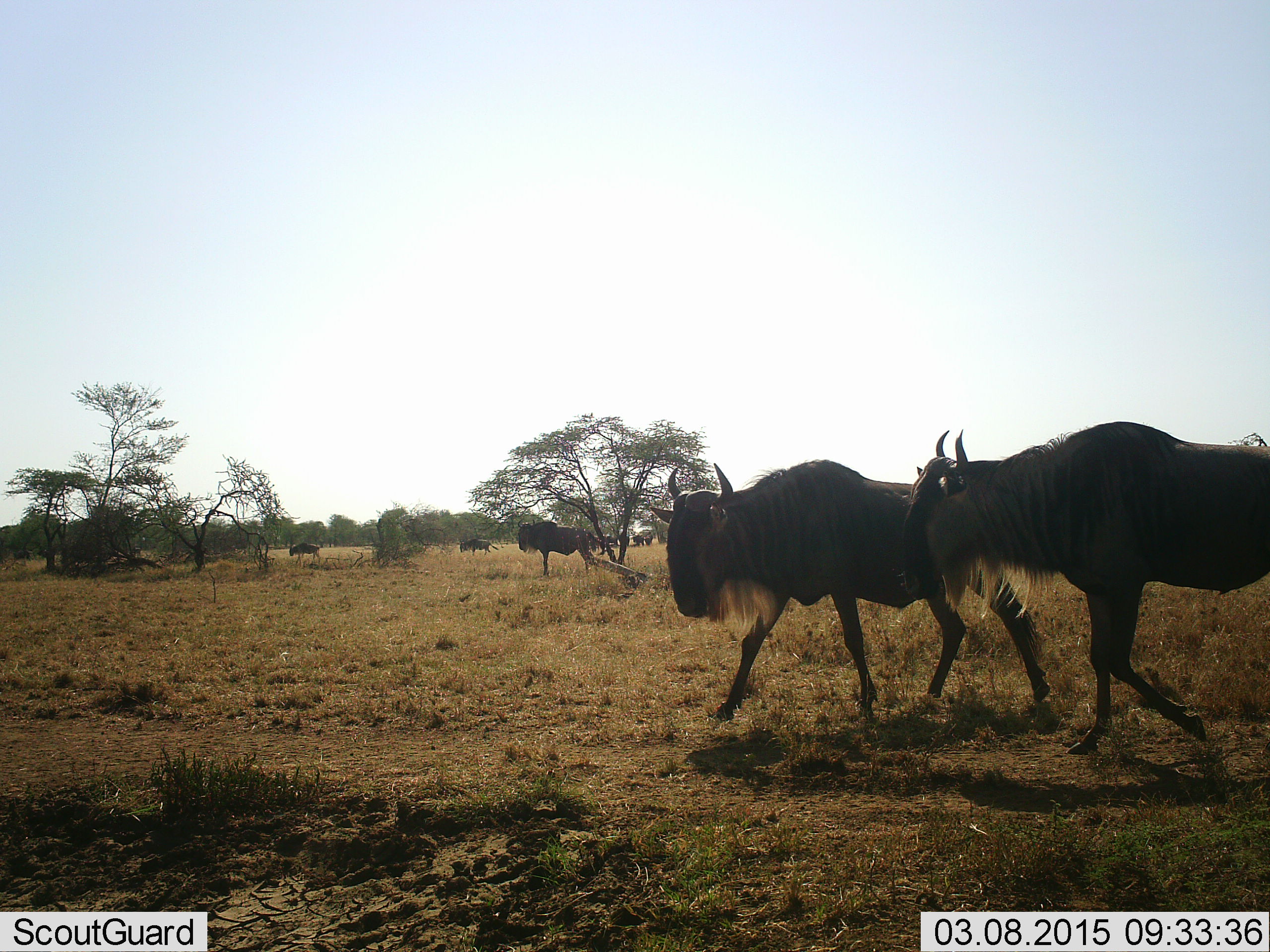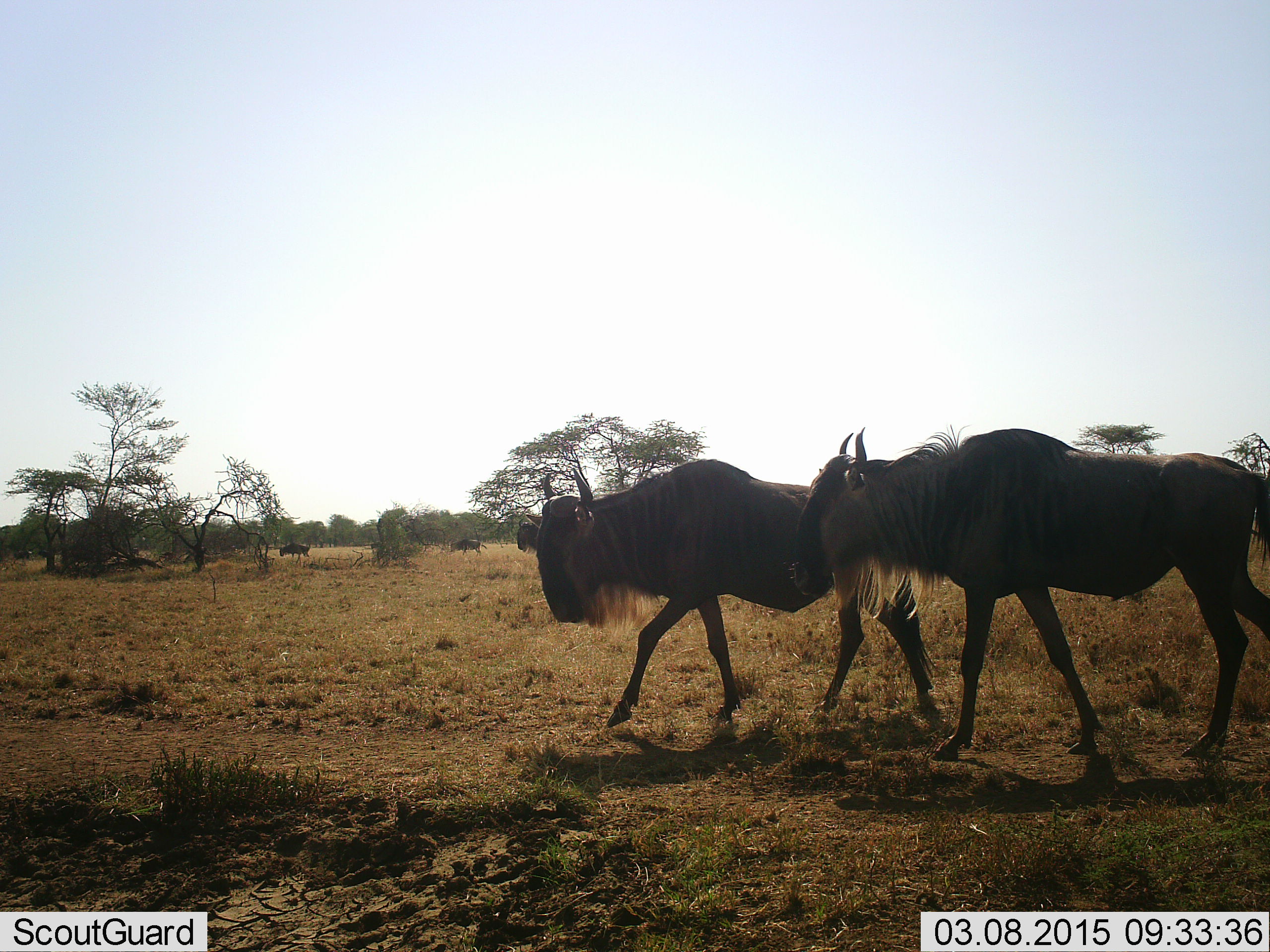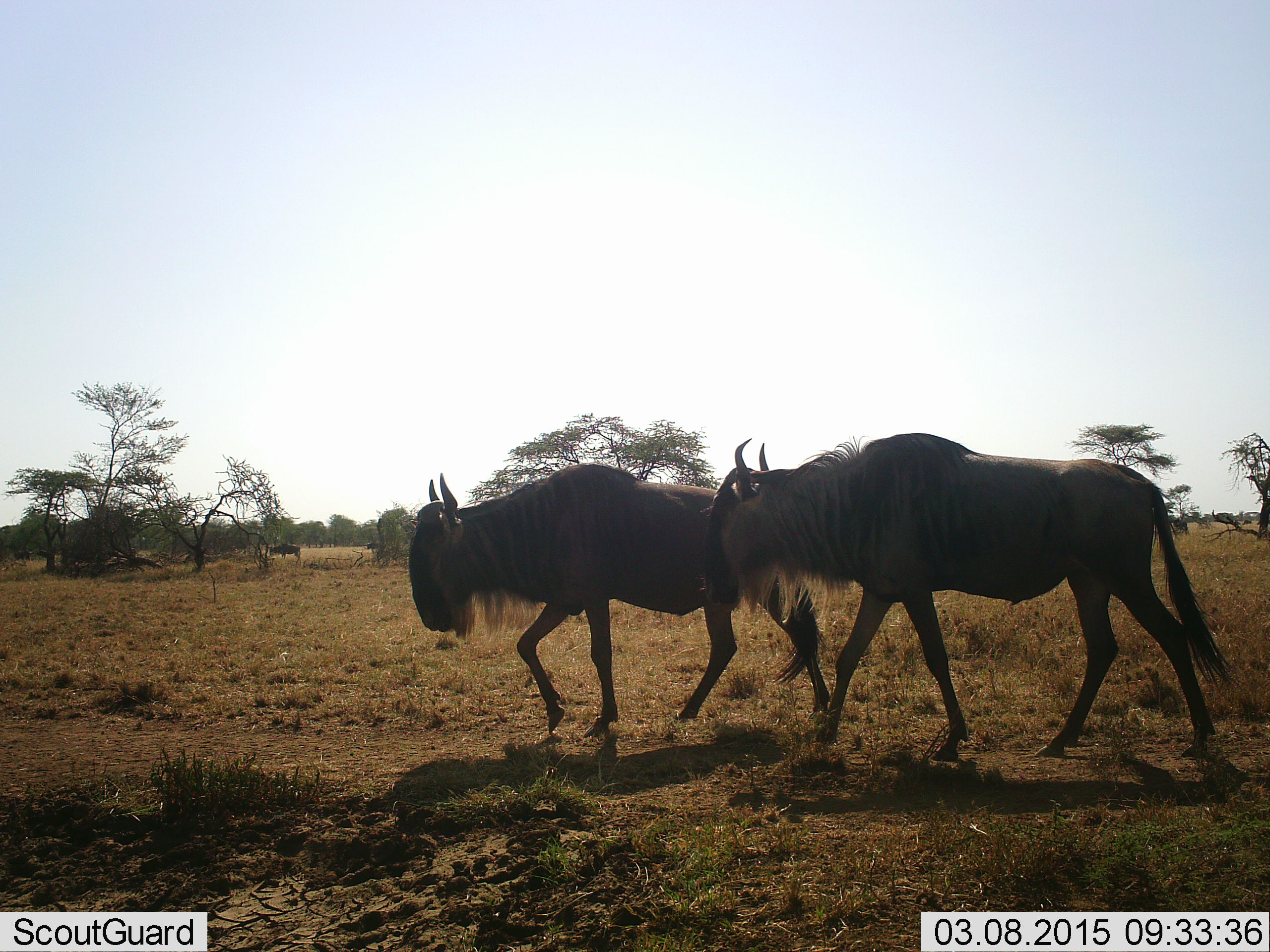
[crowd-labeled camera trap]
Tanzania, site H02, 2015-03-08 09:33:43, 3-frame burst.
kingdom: Animalia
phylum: Chordata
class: Mammalia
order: Artiodactyla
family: Bovidae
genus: Connochaetes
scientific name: Connochaetes taurinus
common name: blue wildebeest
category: wildebeest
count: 8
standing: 30%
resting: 0%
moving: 100%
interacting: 0%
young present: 0%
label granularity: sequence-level